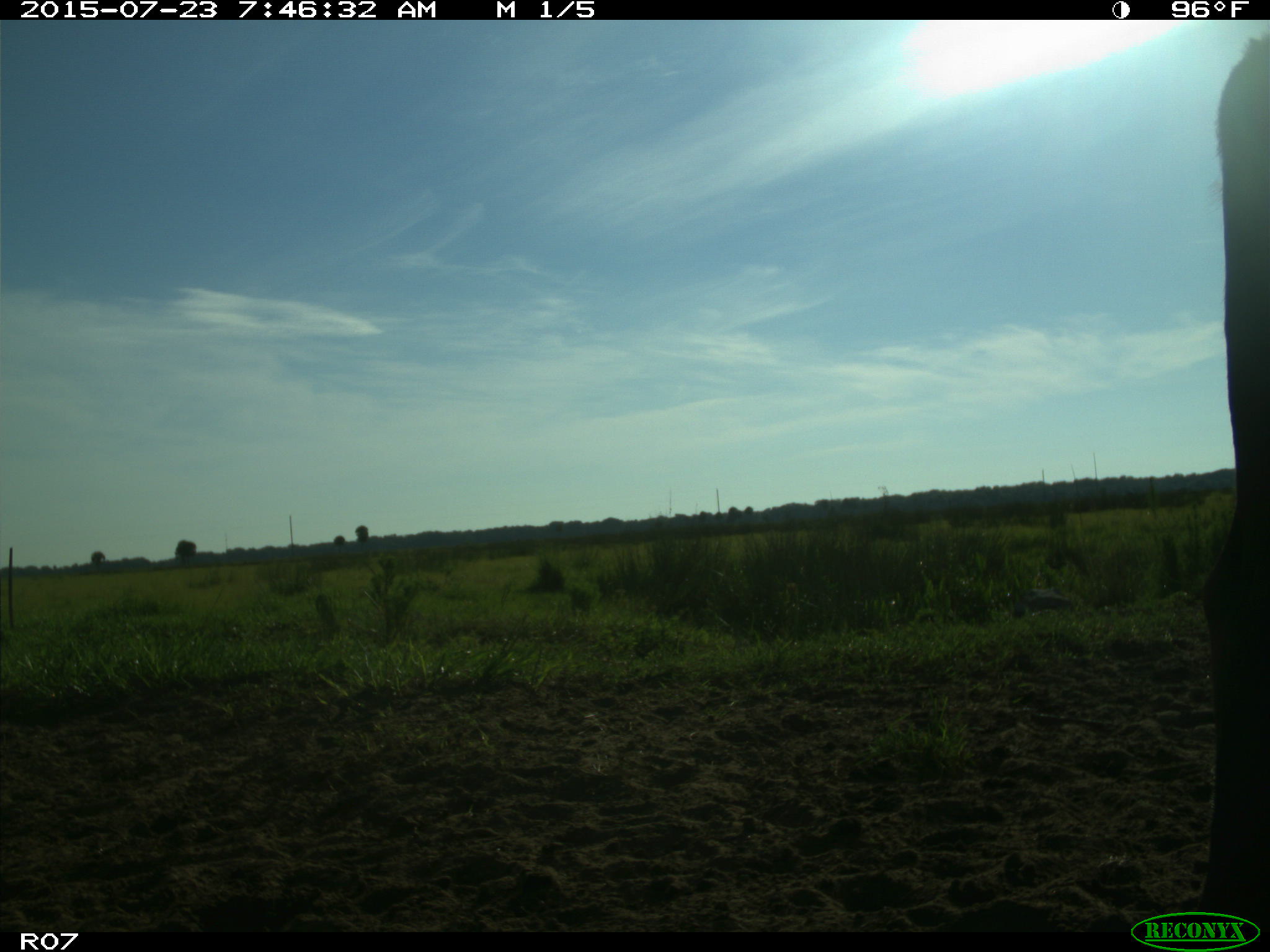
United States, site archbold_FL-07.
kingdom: Animalia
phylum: Chordata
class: Mammalia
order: Artiodactyla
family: Bovidae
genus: Bos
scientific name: Bos taurus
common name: domestic cow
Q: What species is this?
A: Bos taurus (domestic cow).